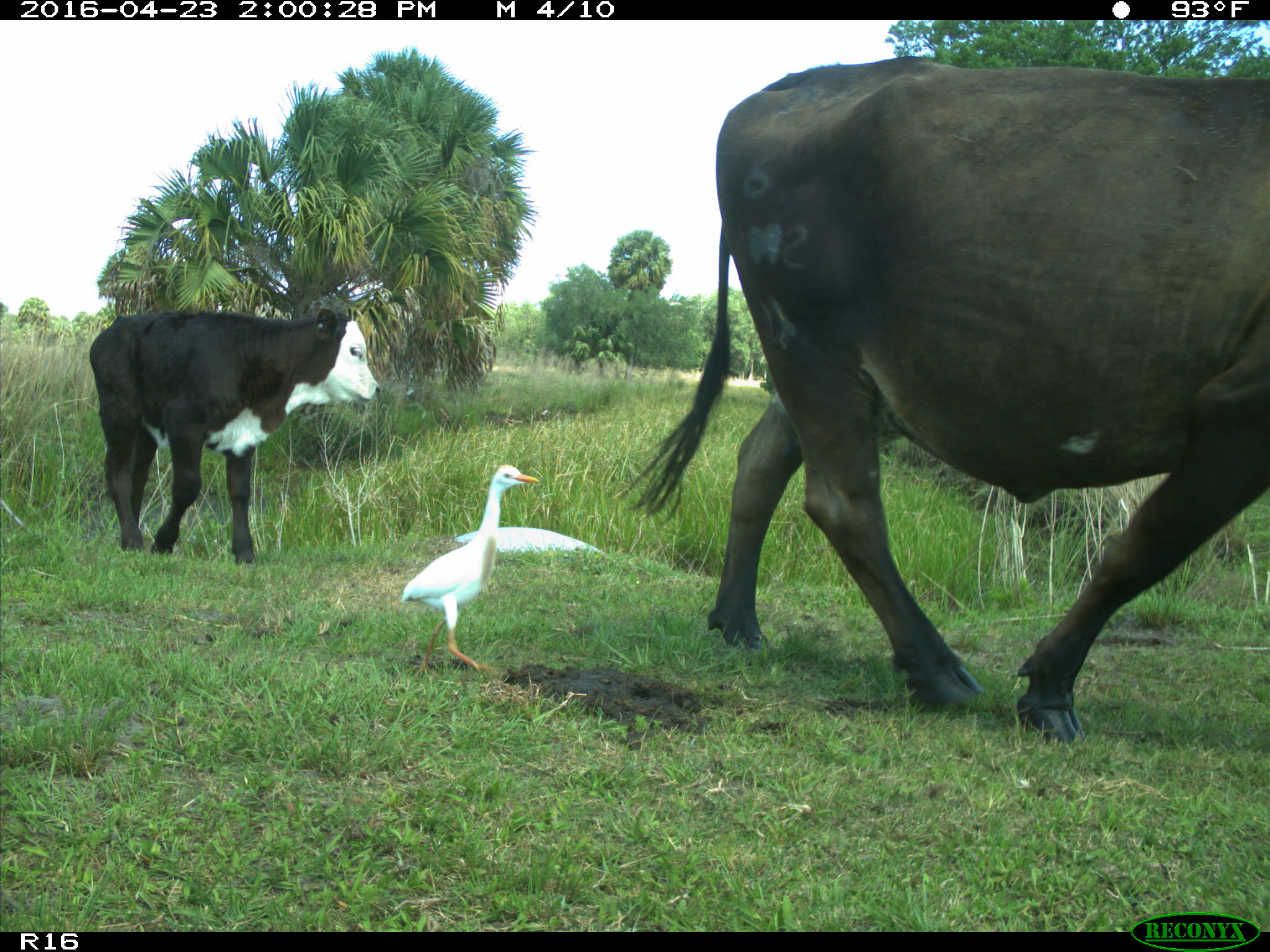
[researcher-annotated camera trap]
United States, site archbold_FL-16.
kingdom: Animalia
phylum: Chordata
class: Mammalia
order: Artiodactyla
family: Bovidae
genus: Bos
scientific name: Bos taurus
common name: domestic cow